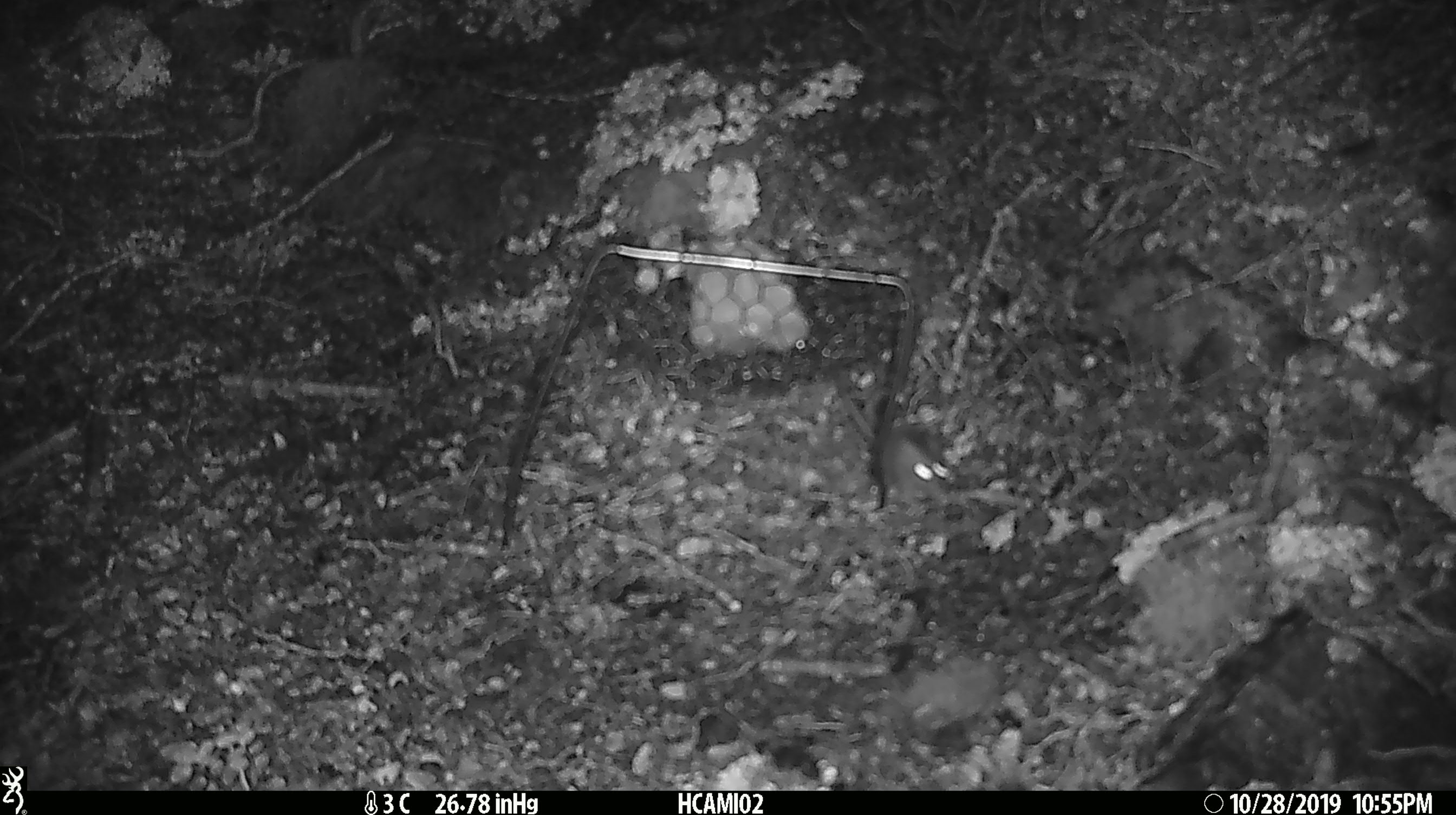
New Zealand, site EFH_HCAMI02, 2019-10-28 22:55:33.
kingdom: Animalia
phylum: Chordata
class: Mammalia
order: Rodentia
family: Muridae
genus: Mus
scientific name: Mus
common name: mouse